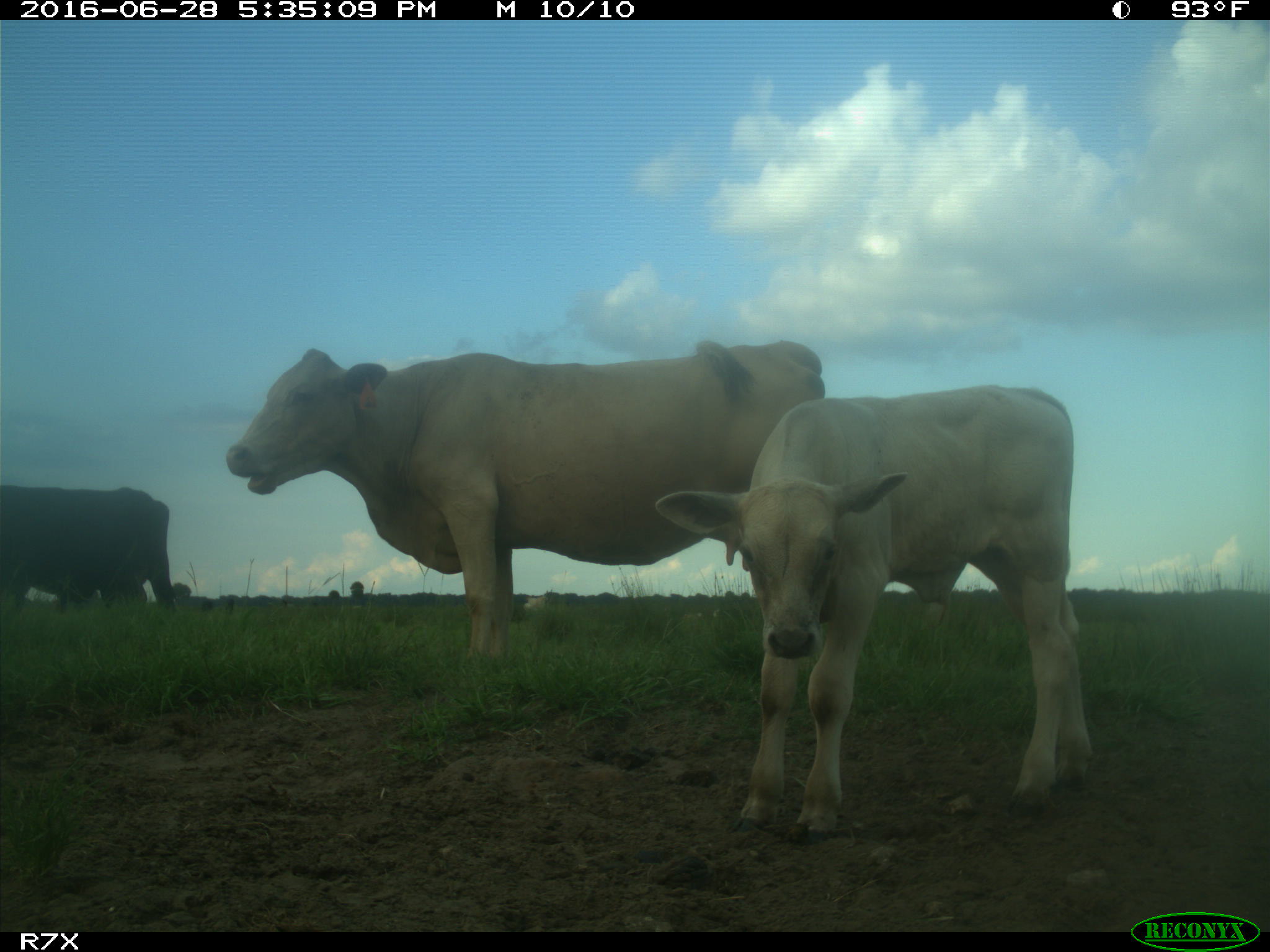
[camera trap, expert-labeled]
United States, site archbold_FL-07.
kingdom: Animalia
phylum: Chordata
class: Mammalia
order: Artiodactyla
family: Bovidae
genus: Bos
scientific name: Bos taurus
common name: domestic cow